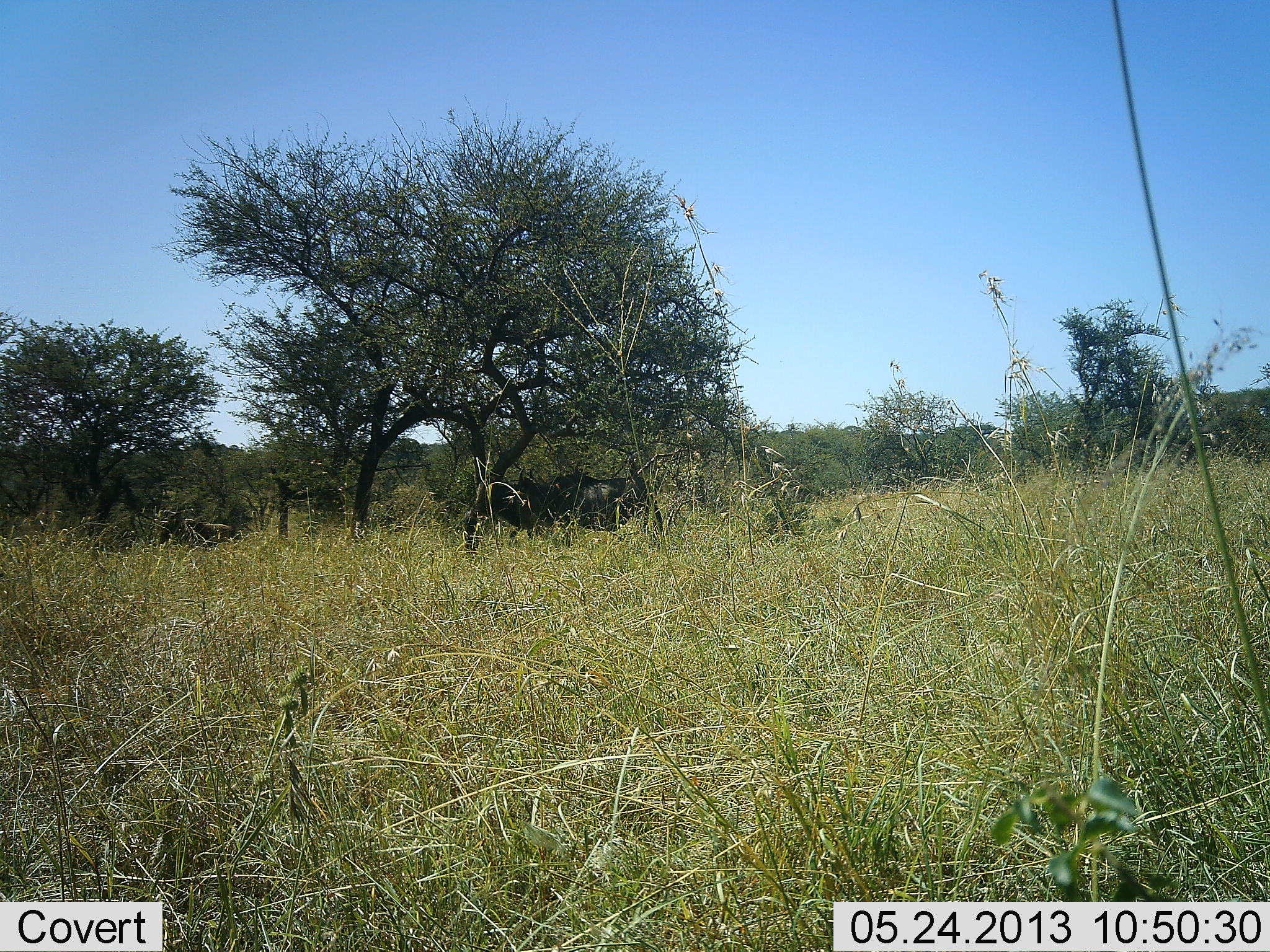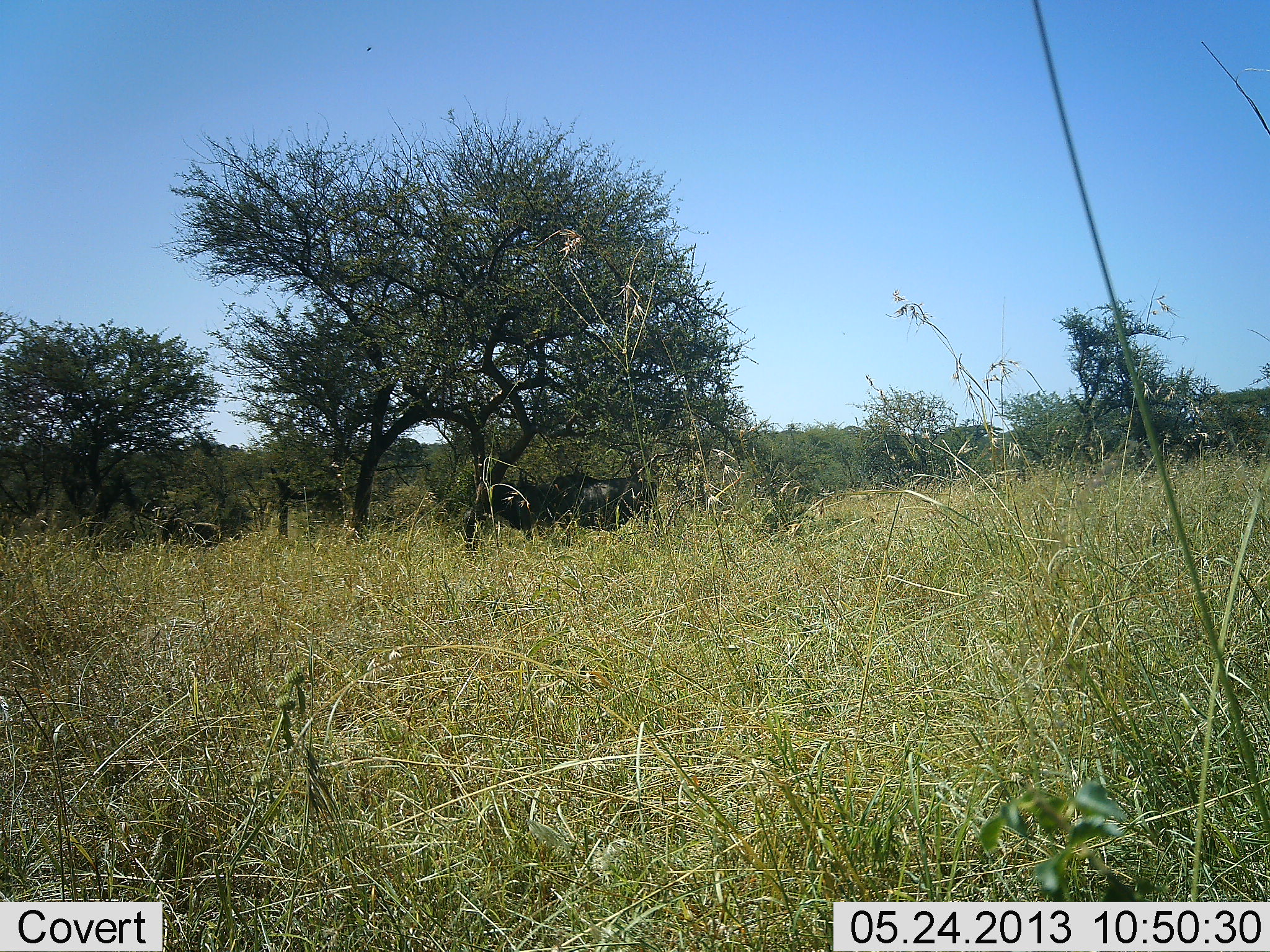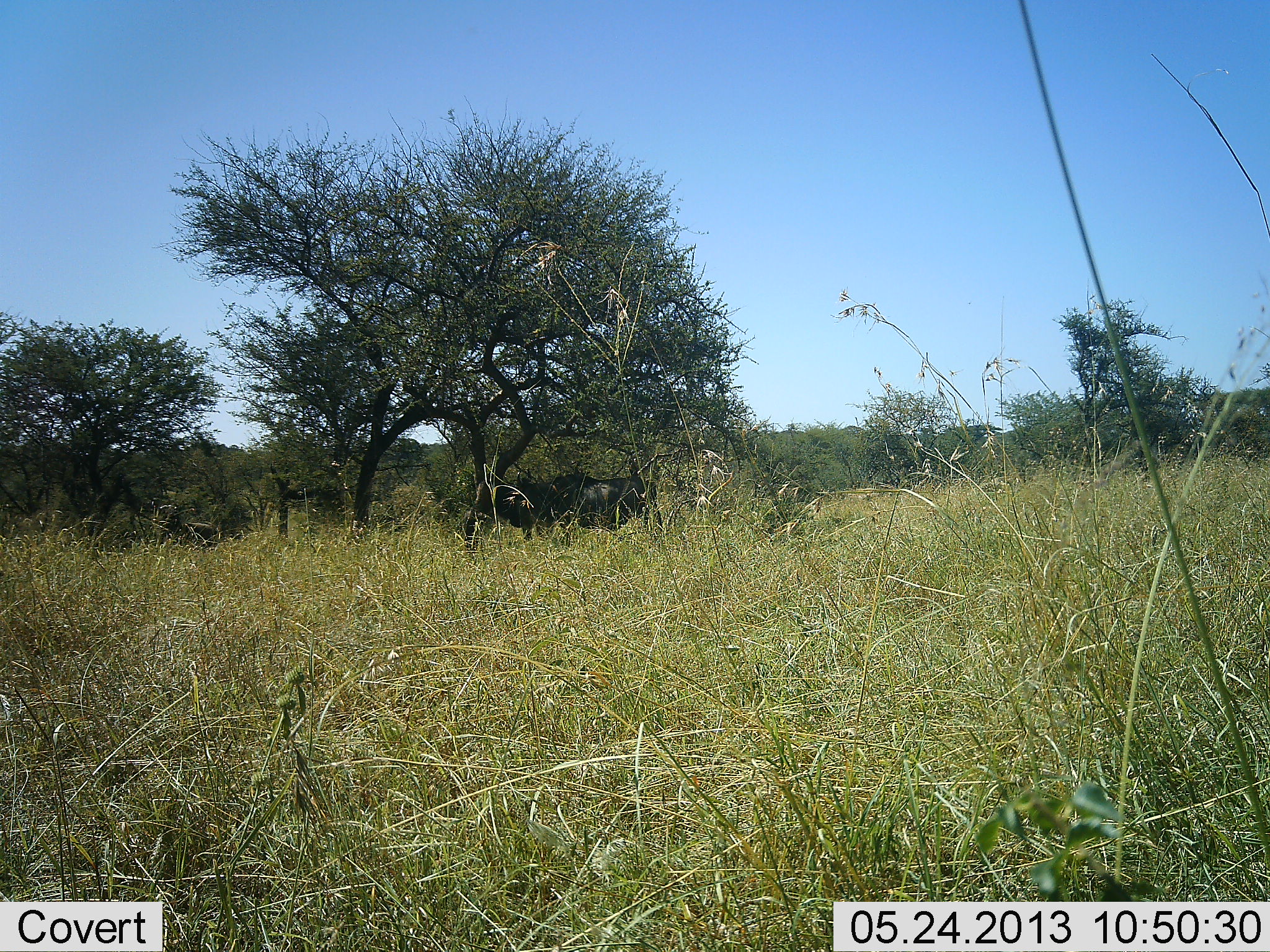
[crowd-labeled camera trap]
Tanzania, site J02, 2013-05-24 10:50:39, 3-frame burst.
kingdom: Animalia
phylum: Chordata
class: Mammalia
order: Artiodactyla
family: Bovidae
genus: Connochaetes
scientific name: Connochaetes taurinus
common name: blue wildebeest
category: wildebeest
Wildebeest (blue wildebeest) (Connochaetes taurinus), count 3. Behavior (volunteer vote fractions): standing 100%, resting 14%, moving 14%, interacting 0%. Young present (vote fraction): 0%. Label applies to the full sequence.